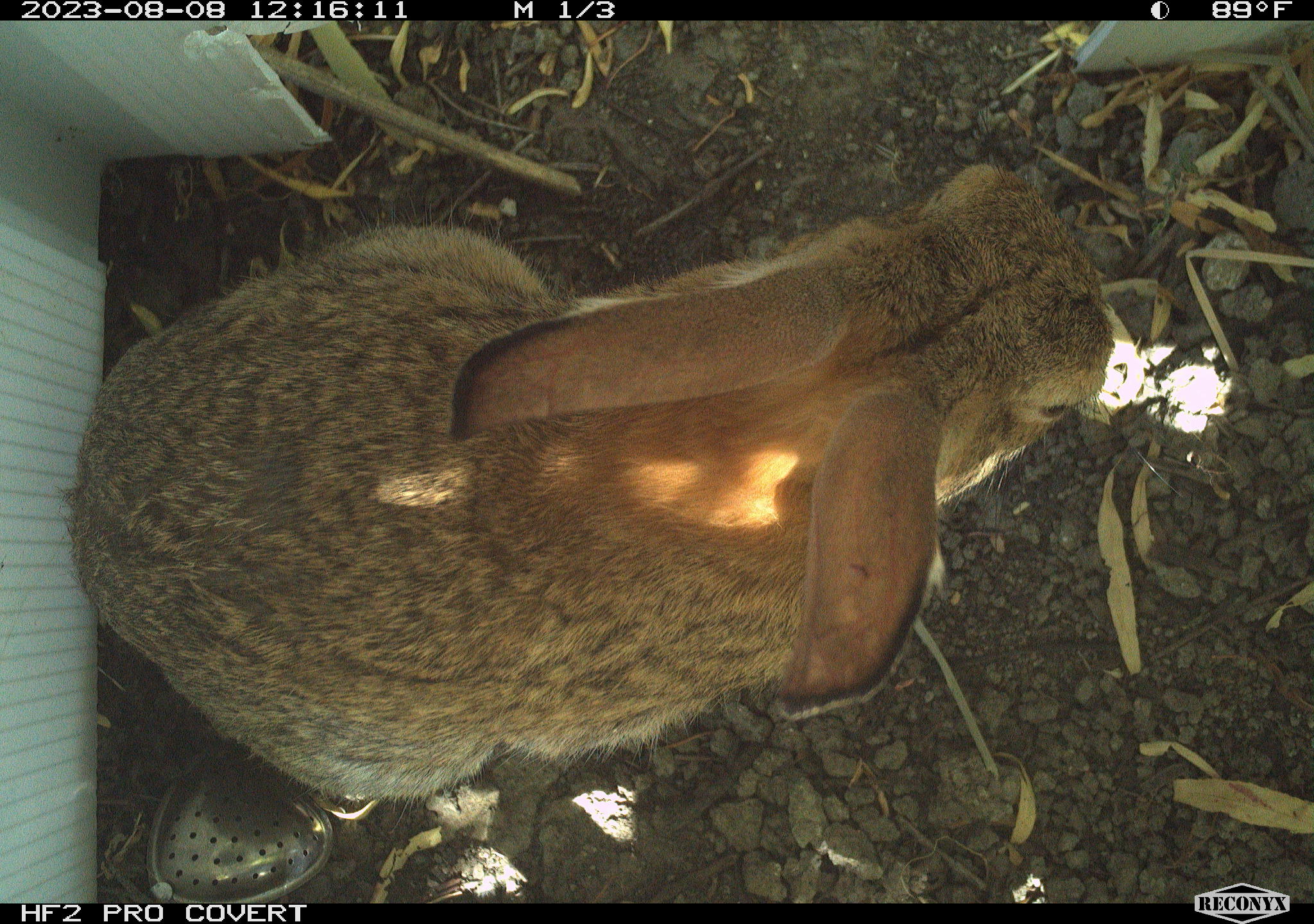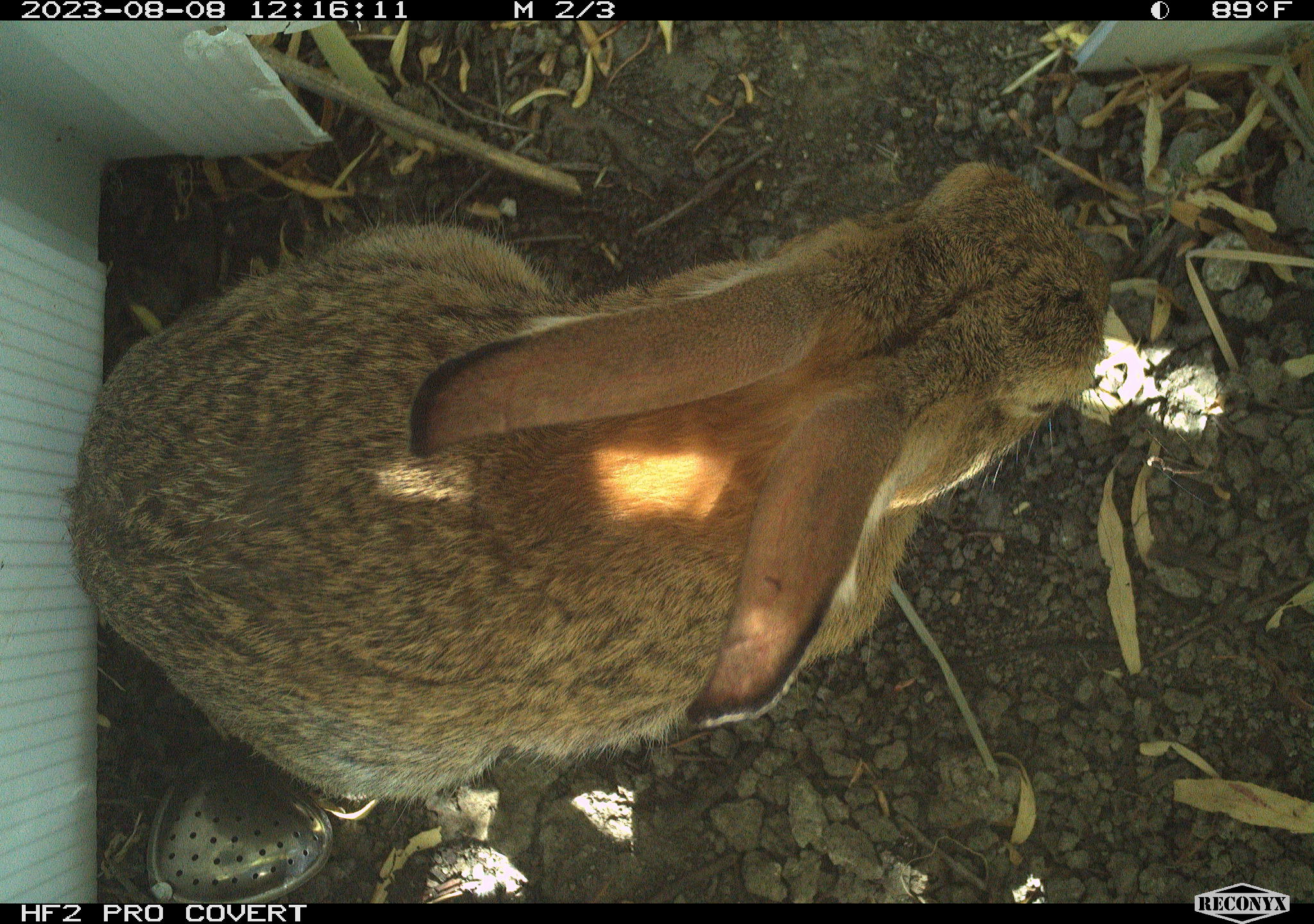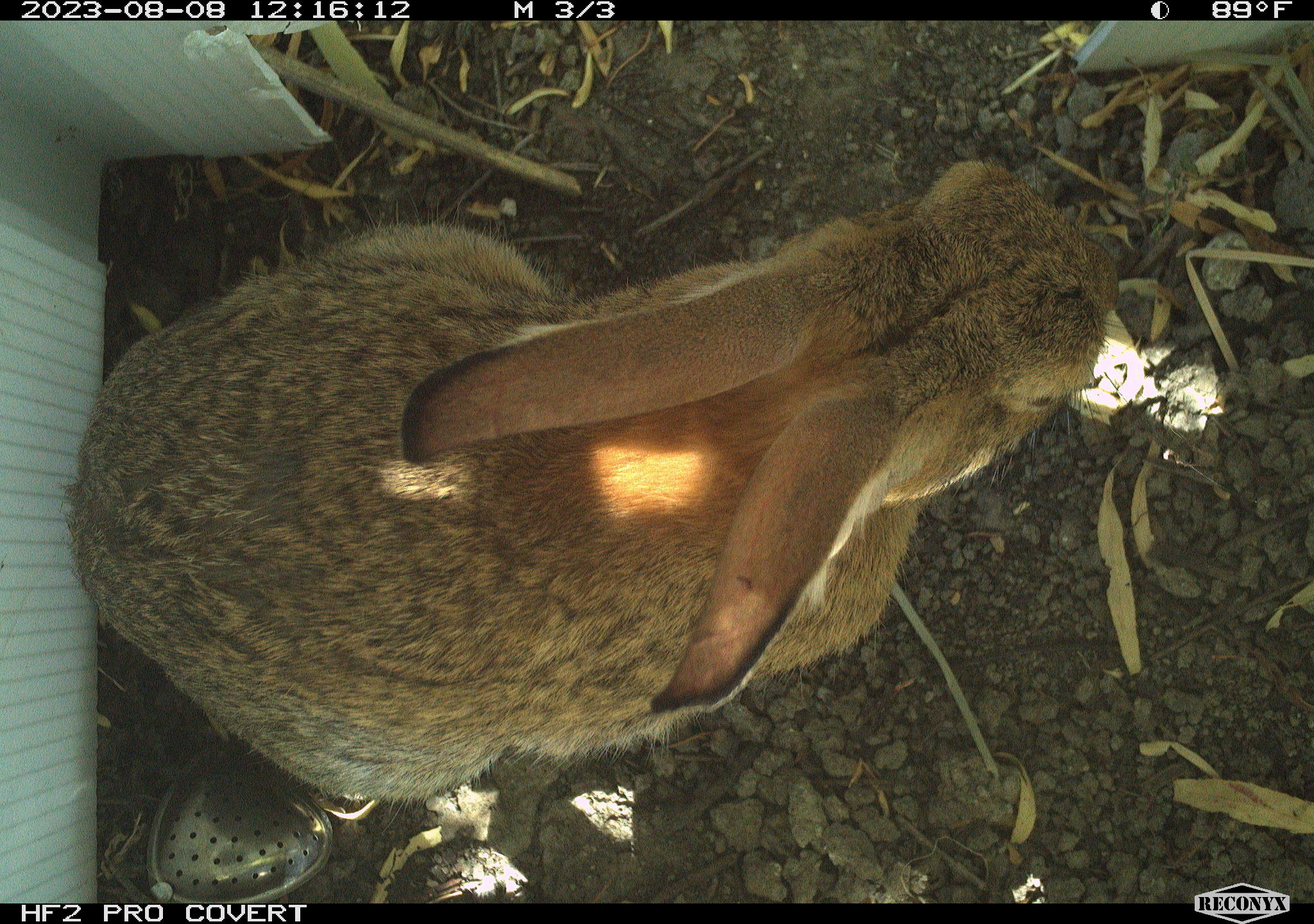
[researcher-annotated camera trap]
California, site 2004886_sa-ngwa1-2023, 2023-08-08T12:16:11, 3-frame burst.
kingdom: Animalia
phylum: Chordata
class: Mammalia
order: Lagomorpha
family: Leporidae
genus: Sylvilagus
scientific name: Sylvilagus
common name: cottontail rabbits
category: sylvilagus species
Sylvilagus species (cottontail rabbits) (Sylvilagus).